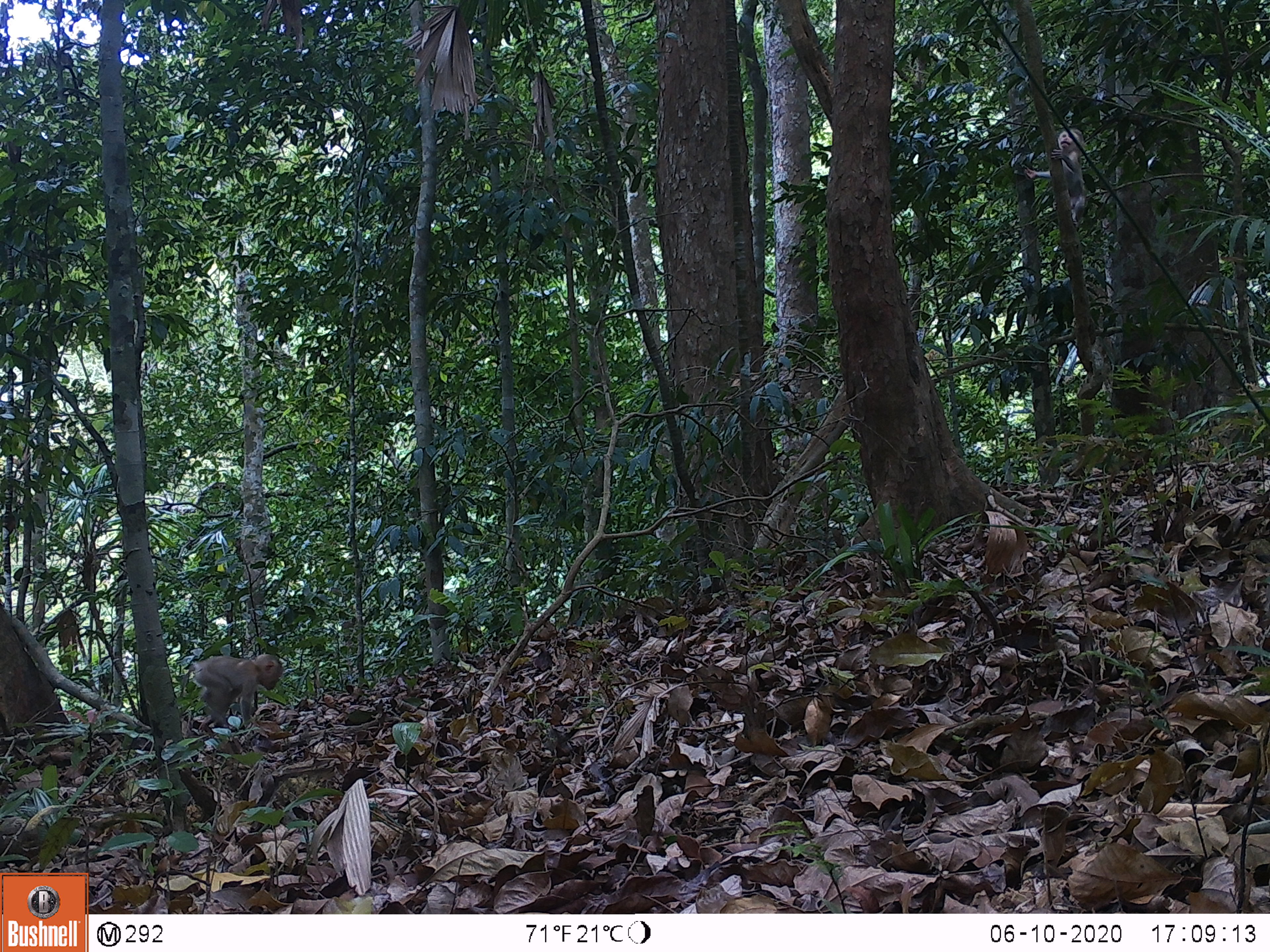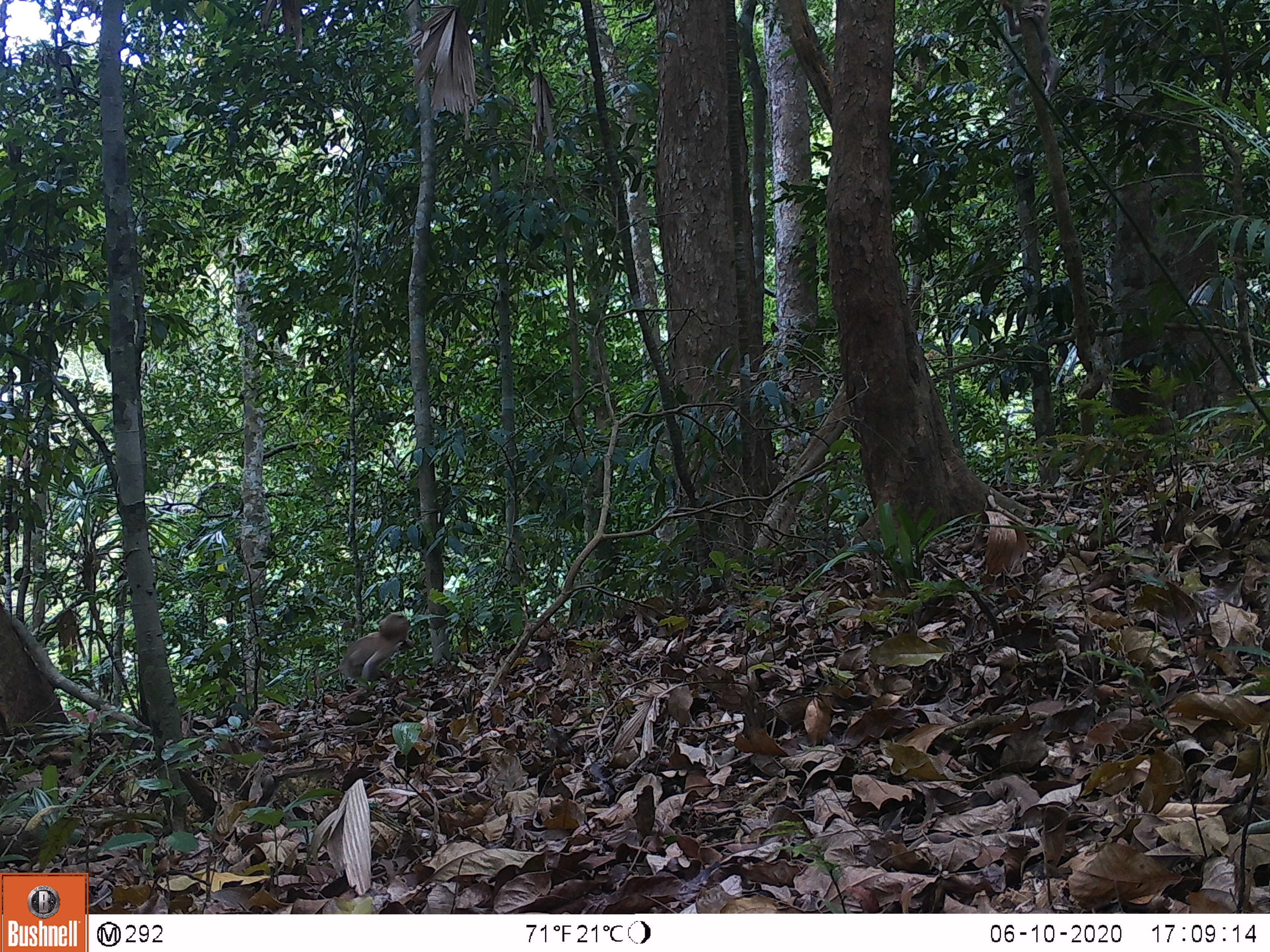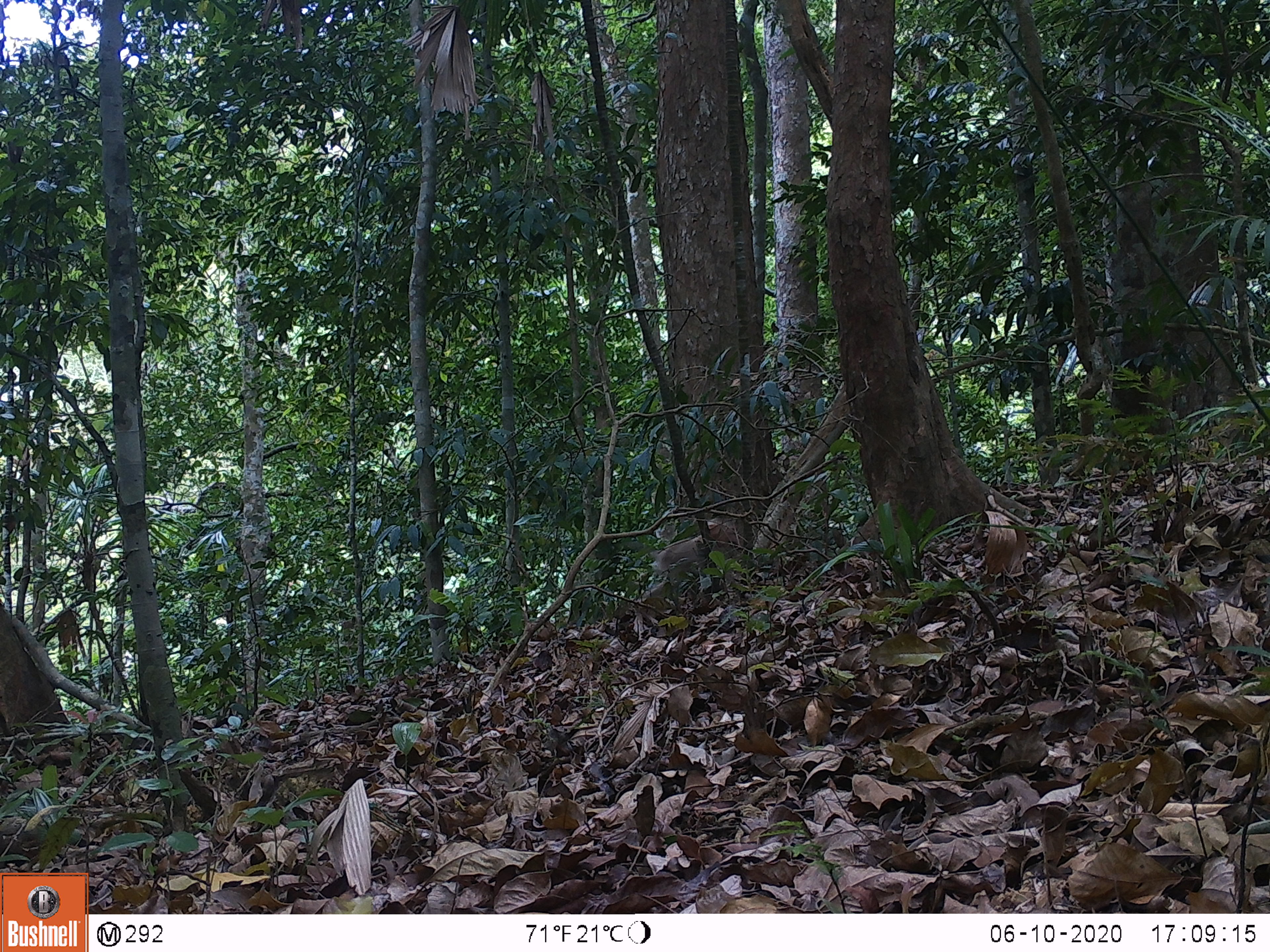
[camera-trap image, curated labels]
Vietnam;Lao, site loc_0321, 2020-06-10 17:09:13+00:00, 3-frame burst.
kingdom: Animalia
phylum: Chordata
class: Mammalia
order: Primates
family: Cercopithecidae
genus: Macaca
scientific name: Macaca nemestrina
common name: pig-tailed macaque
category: pig tailed macaque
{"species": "pig tailed macaque (pig-tailed macaque) (Macaca nemestrina)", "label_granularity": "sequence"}